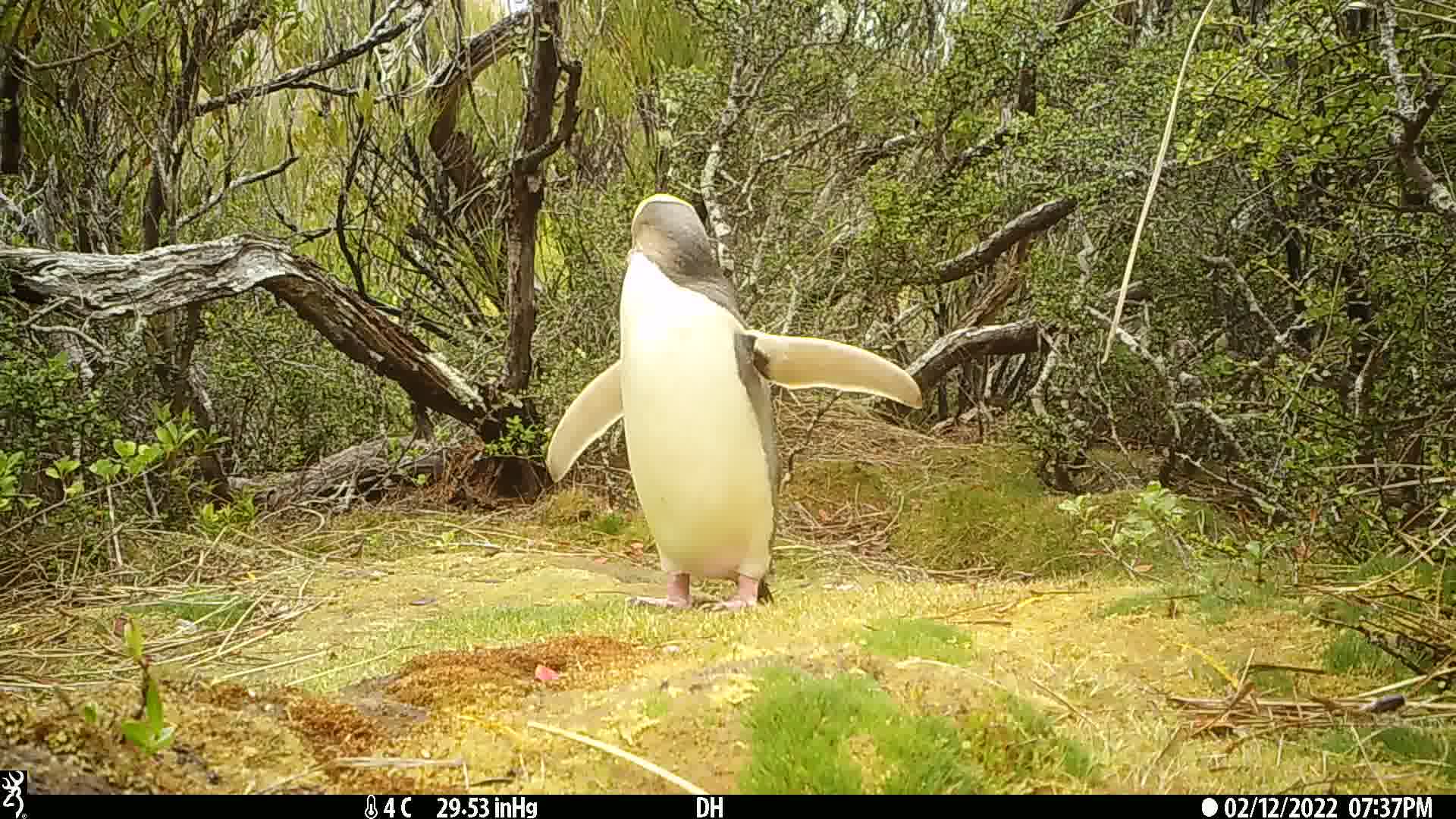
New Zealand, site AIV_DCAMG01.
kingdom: Animalia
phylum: Chordata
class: Aves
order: Sphenisciformes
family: Spheniscidae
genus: Megadyptes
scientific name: Megadyptes antipodes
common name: yellow-eyed penguin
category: yellow eyed penguin